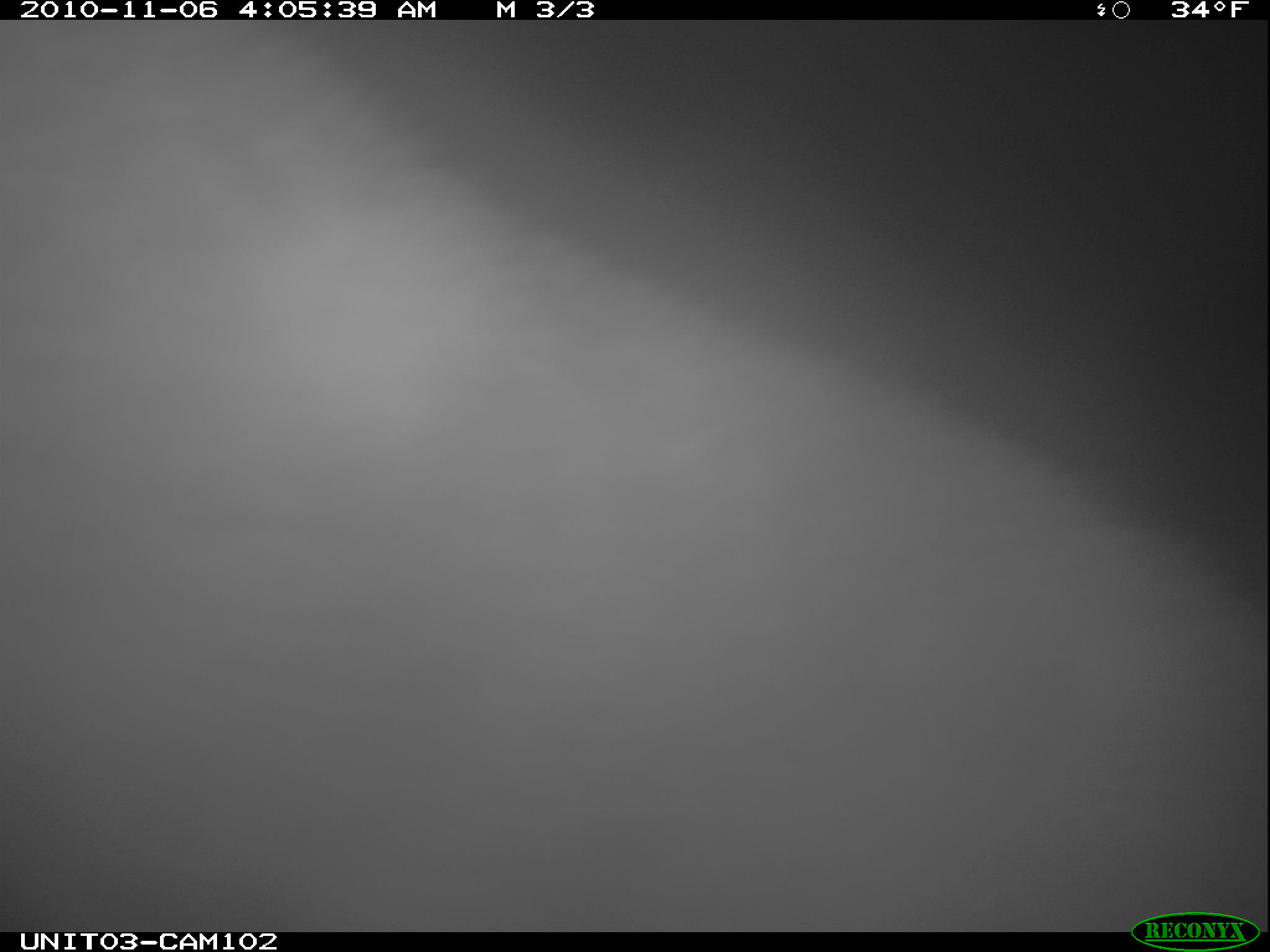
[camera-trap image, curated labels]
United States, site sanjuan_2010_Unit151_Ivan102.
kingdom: Animalia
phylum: Chordata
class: Mammalia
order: Carnivora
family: Ursidae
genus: Ursus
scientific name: Ursus americanus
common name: american black bear